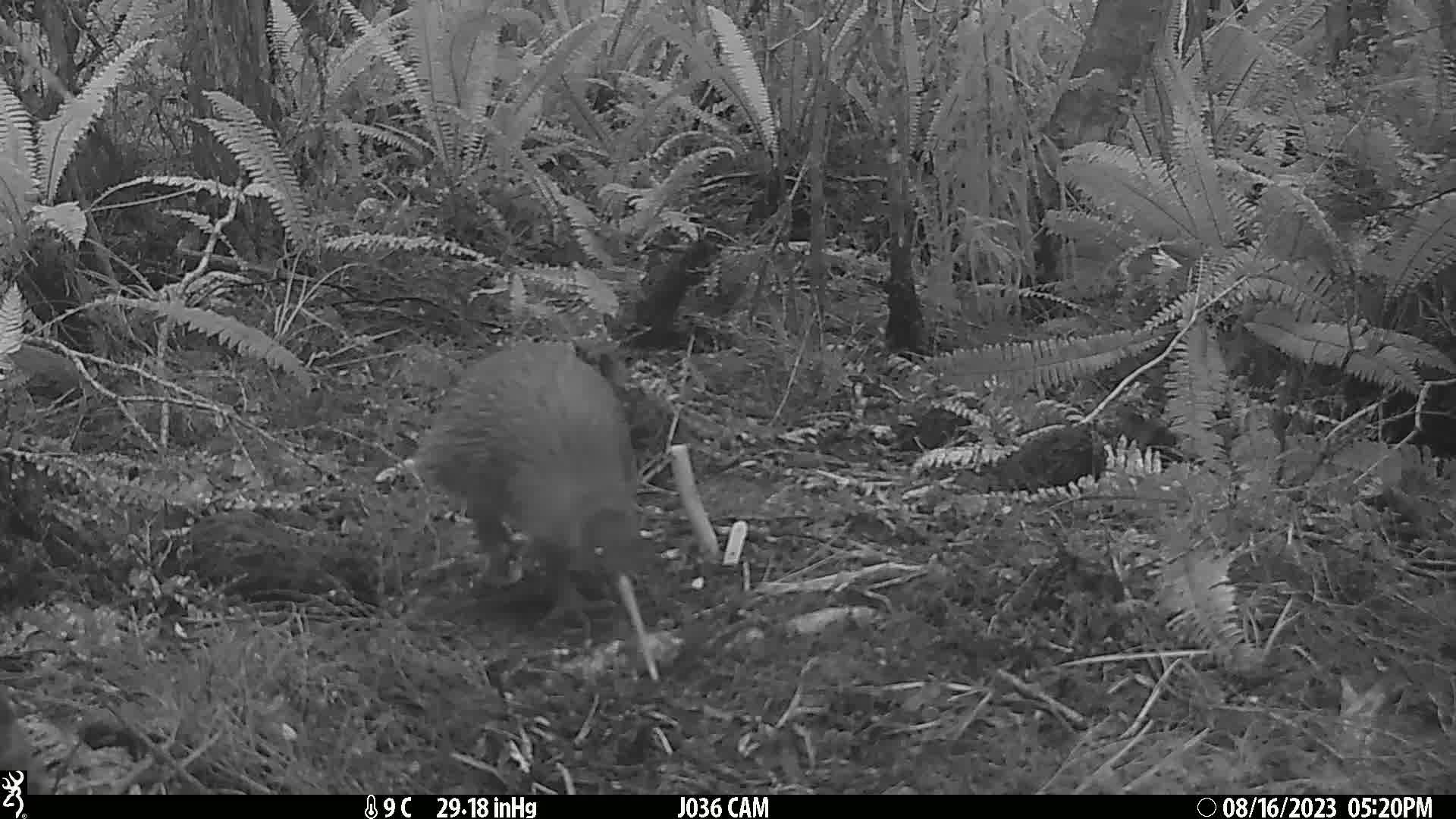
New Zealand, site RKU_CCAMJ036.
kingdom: Animalia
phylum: Chordata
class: Aves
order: Apterygiformes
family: Apterygidae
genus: Apteryx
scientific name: Apteryx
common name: kiwi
Kiwi (Apteryx).